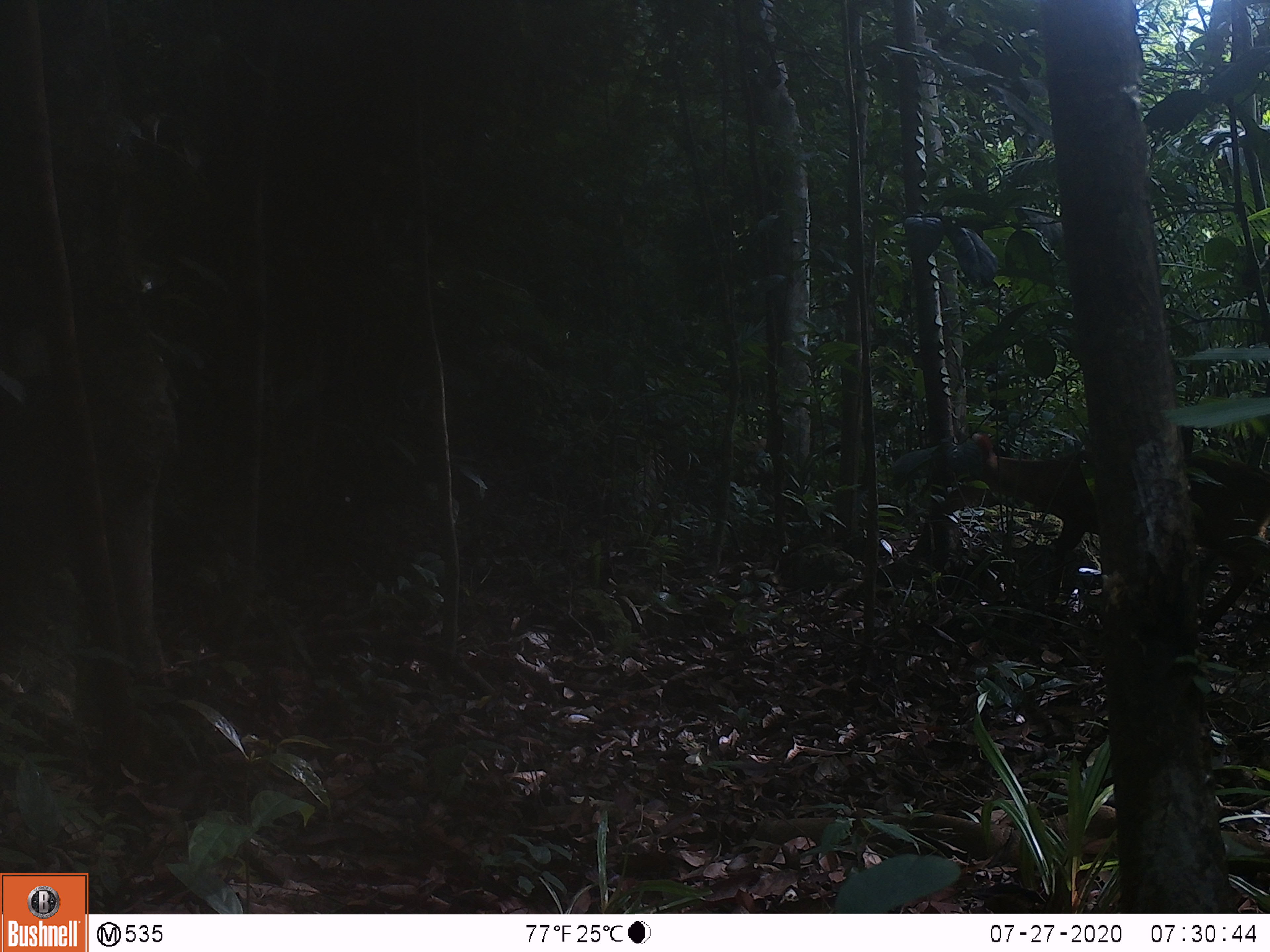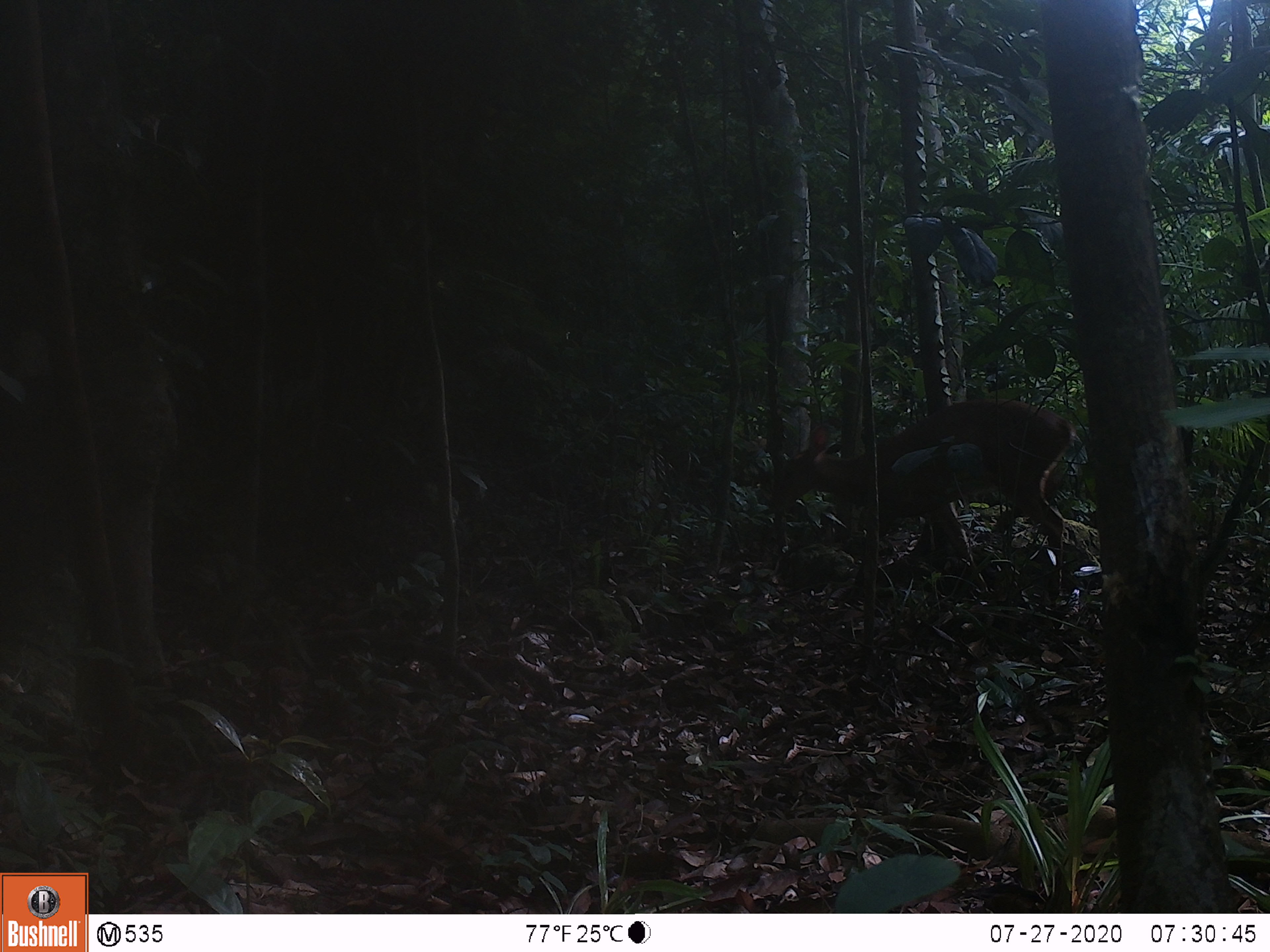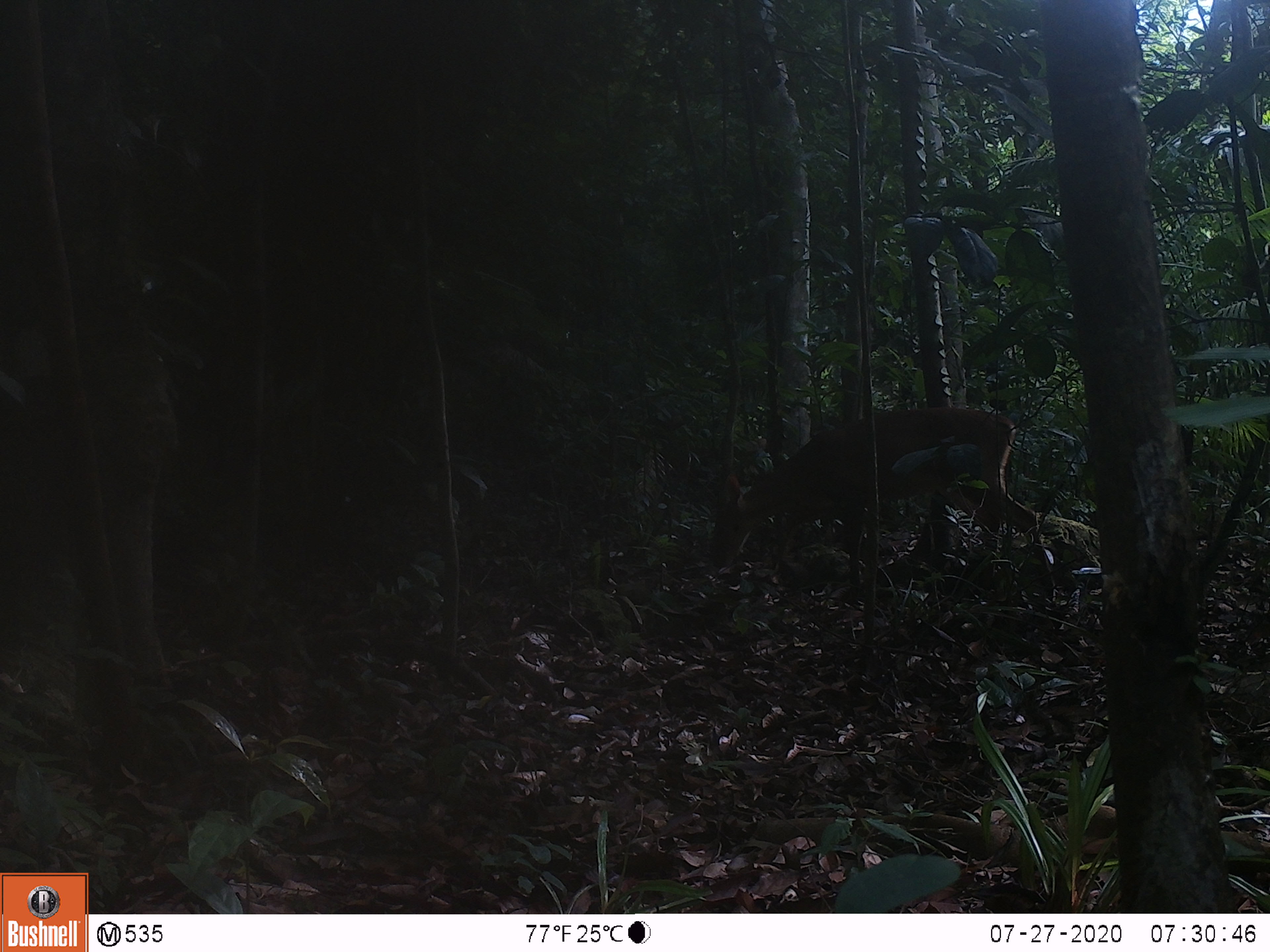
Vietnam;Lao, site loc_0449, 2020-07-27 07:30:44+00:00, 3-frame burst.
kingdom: Animalia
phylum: Chordata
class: Mammalia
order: Artiodactyla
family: Cervidae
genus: Muntiacus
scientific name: Muntiacus vuquangensis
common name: large-antlered muntjac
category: large antlered muntjac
Large antlered muntjac (large-antlered muntjac) (Muntiacus vuquangensis). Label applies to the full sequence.